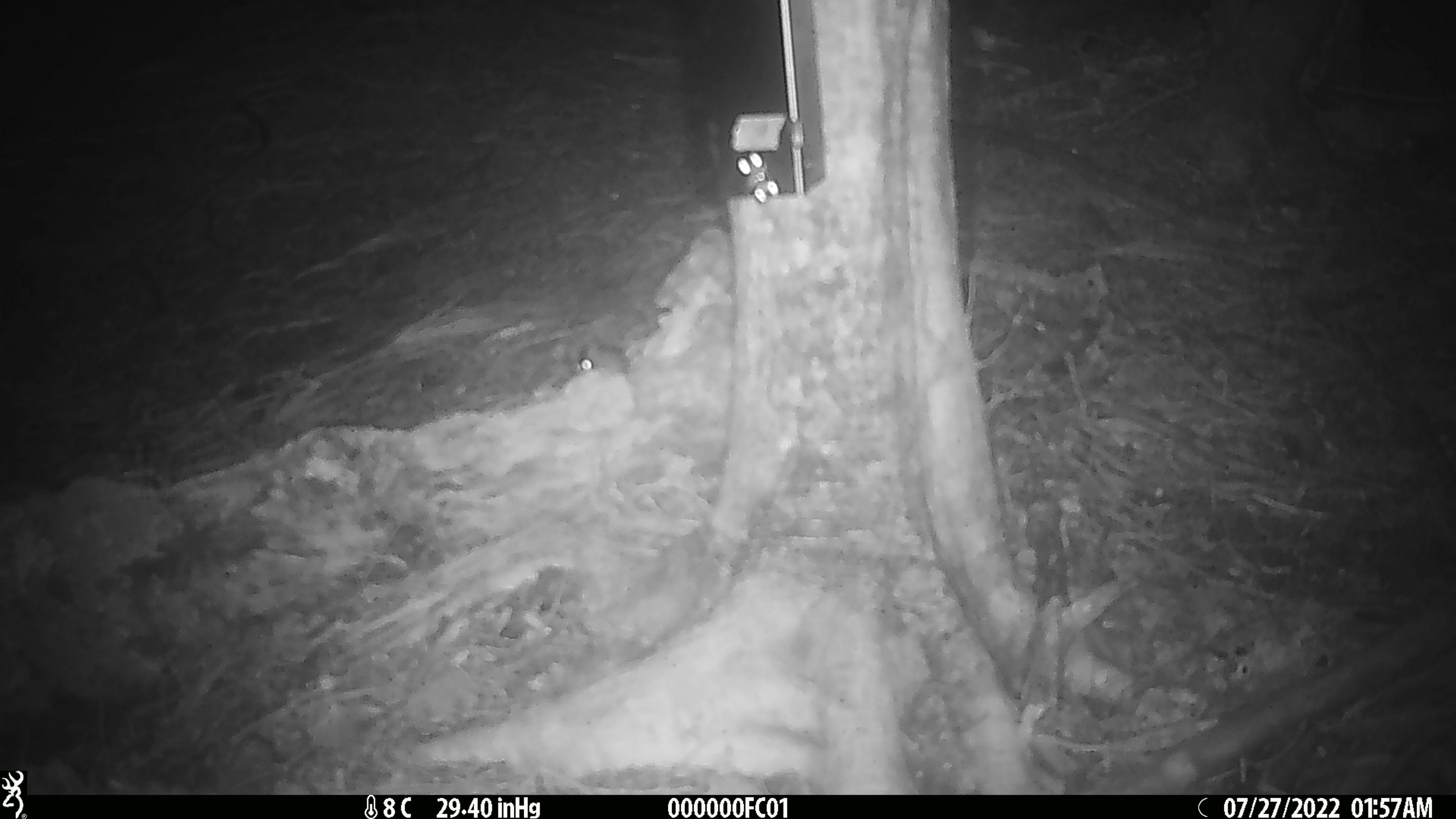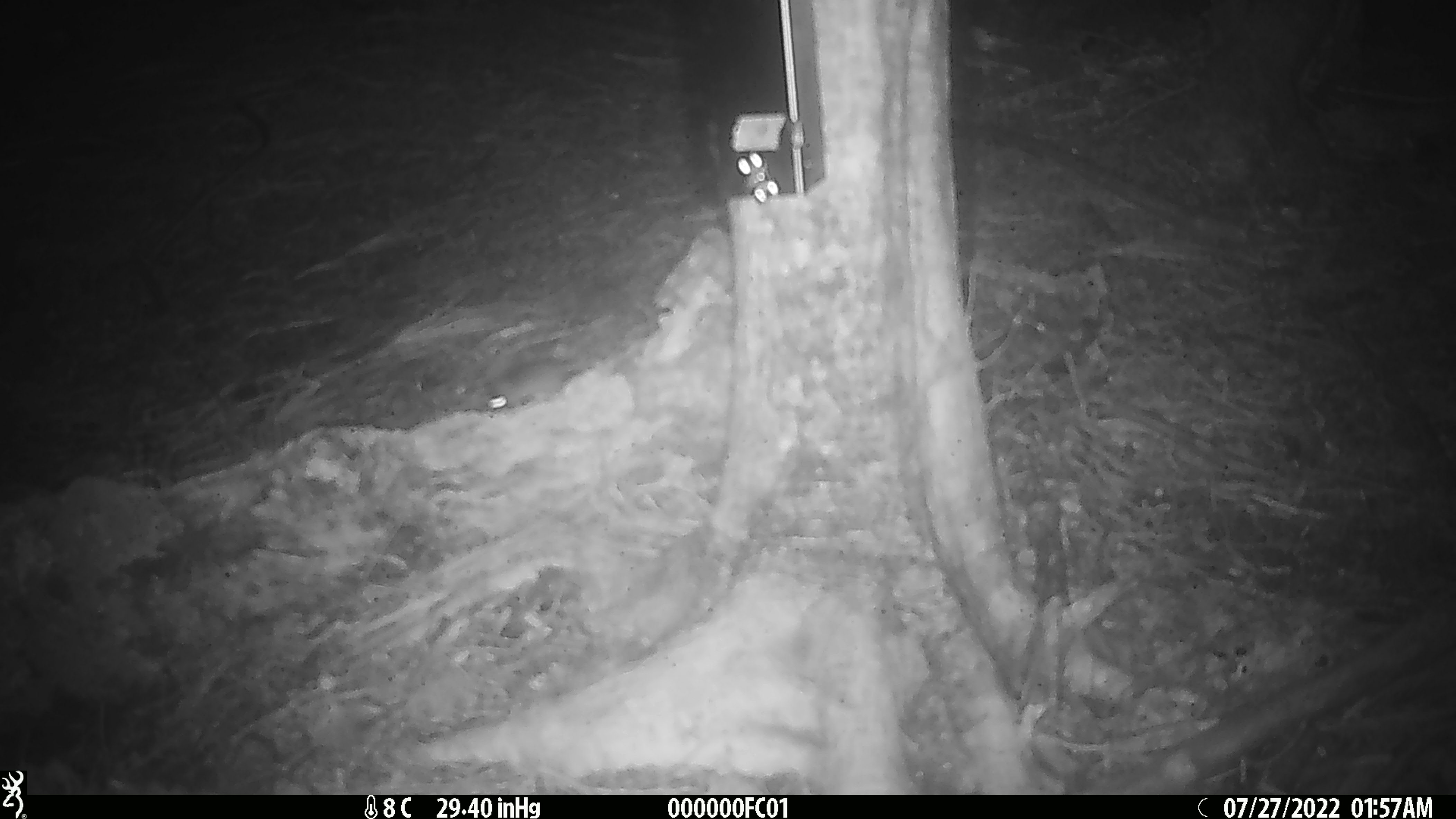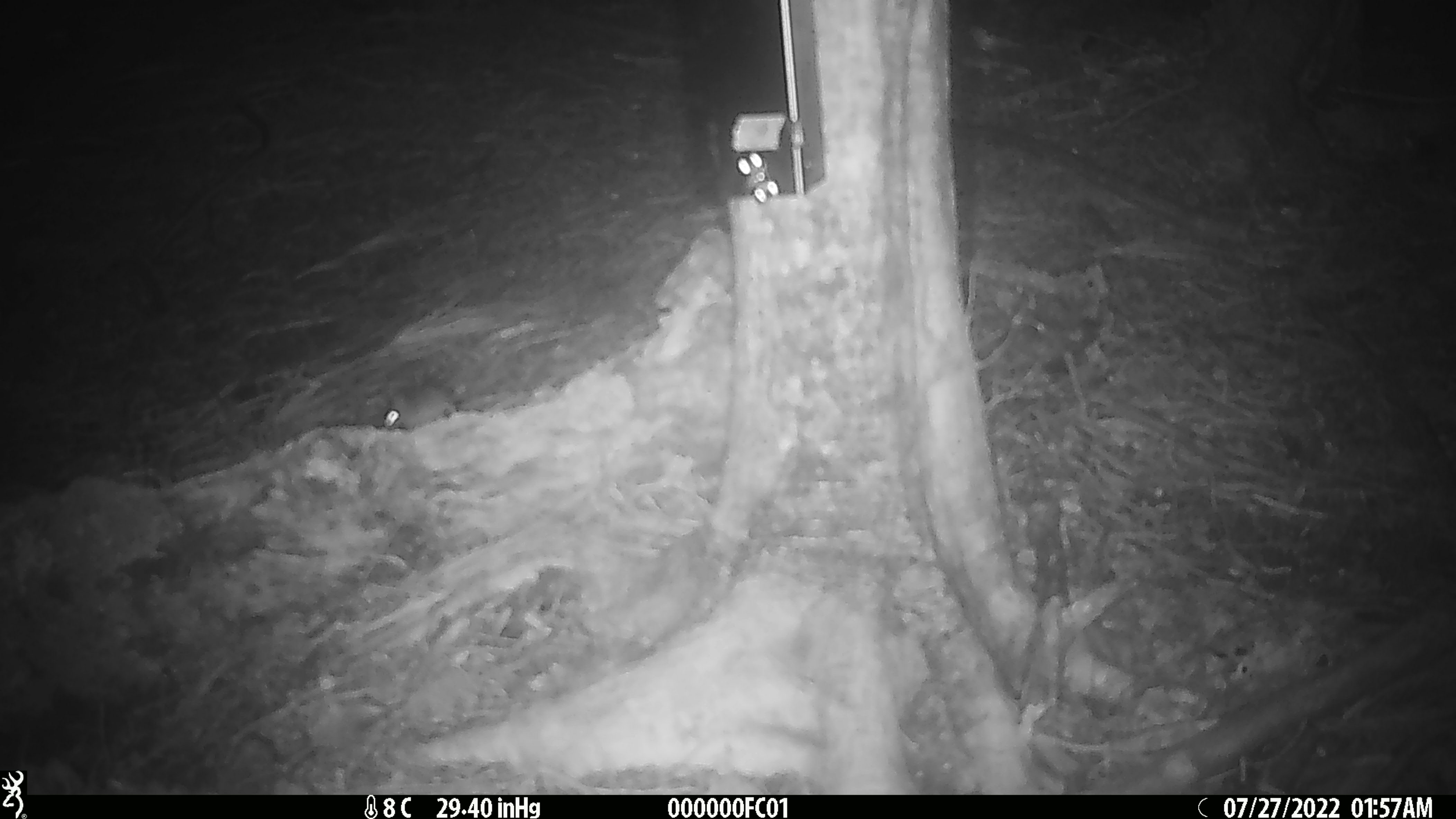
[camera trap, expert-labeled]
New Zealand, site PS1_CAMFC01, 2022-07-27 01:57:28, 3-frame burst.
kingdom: Animalia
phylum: Chordata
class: Mammalia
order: Rodentia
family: Muridae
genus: Mus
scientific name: Mus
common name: mouse